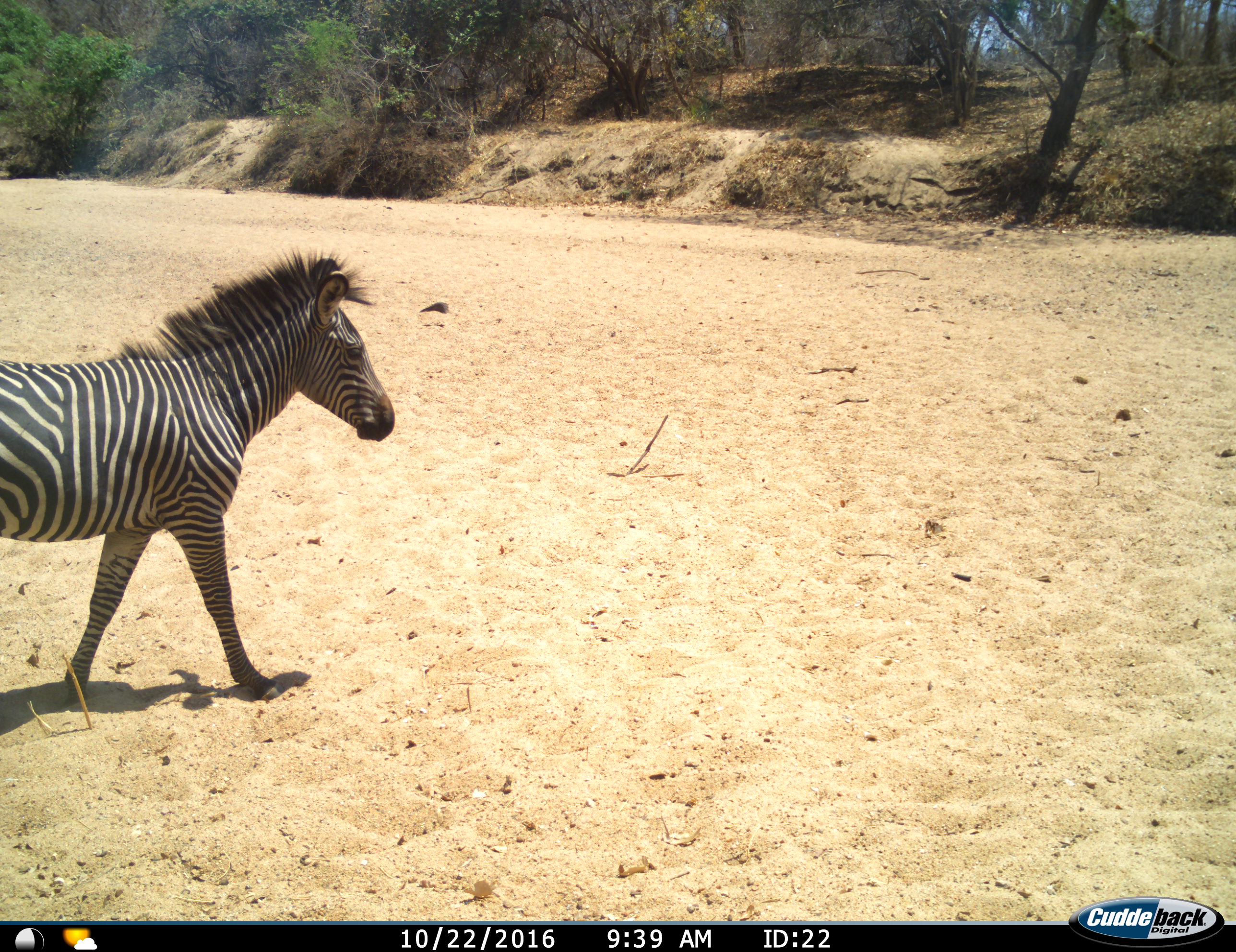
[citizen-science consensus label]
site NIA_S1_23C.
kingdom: Animalia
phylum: Chordata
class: Mammalia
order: Perissodactyla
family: Equidae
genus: Equus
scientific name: Equus quagga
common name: plains zebra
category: zebraplains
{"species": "zebraplains (plains zebra) (Equus quagga)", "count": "1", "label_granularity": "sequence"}